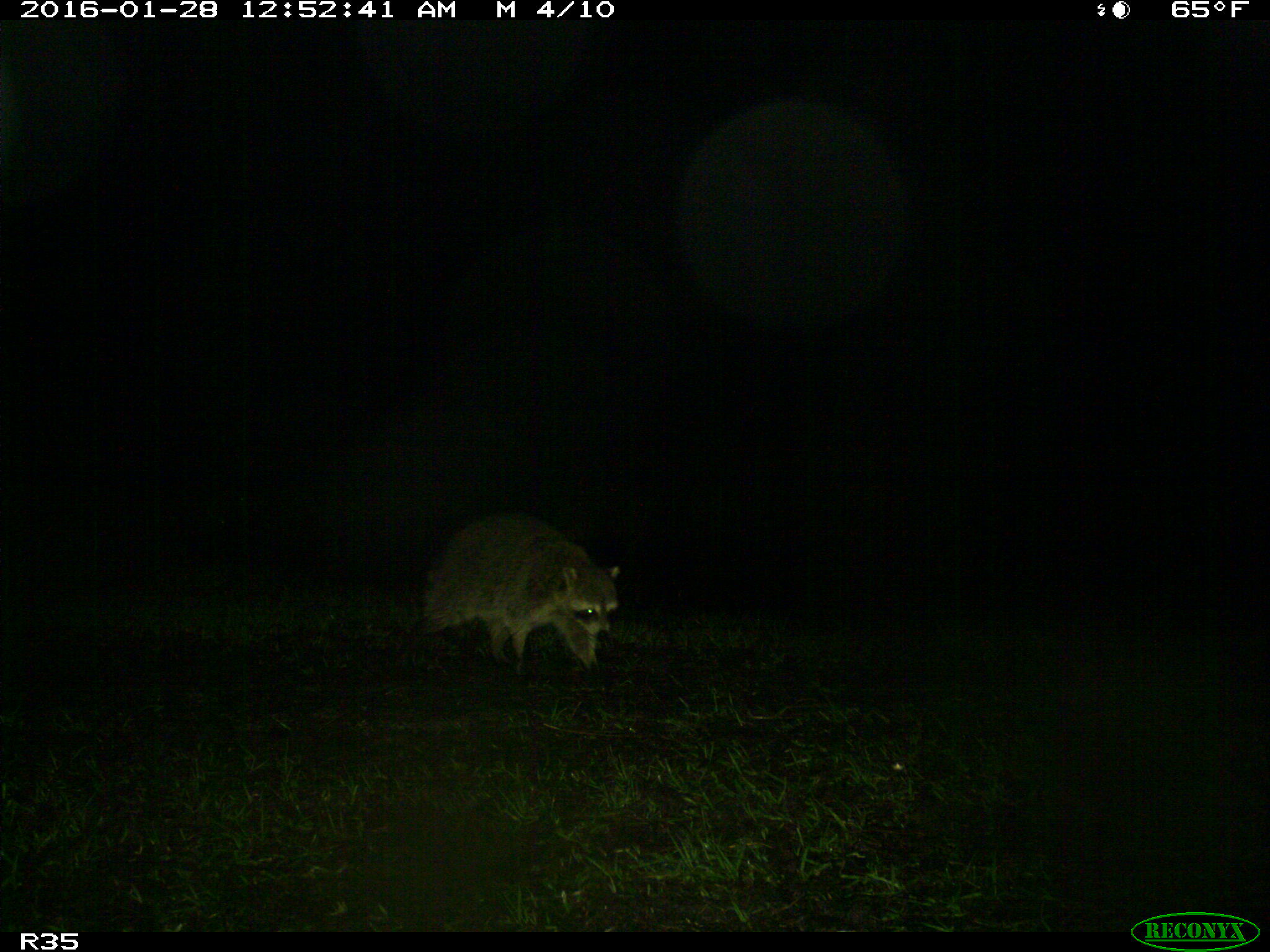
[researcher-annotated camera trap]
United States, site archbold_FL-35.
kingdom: Animalia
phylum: Chordata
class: Mammalia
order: Carnivora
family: Procyonidae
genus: Procyon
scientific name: Procyon lotor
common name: common raccoon